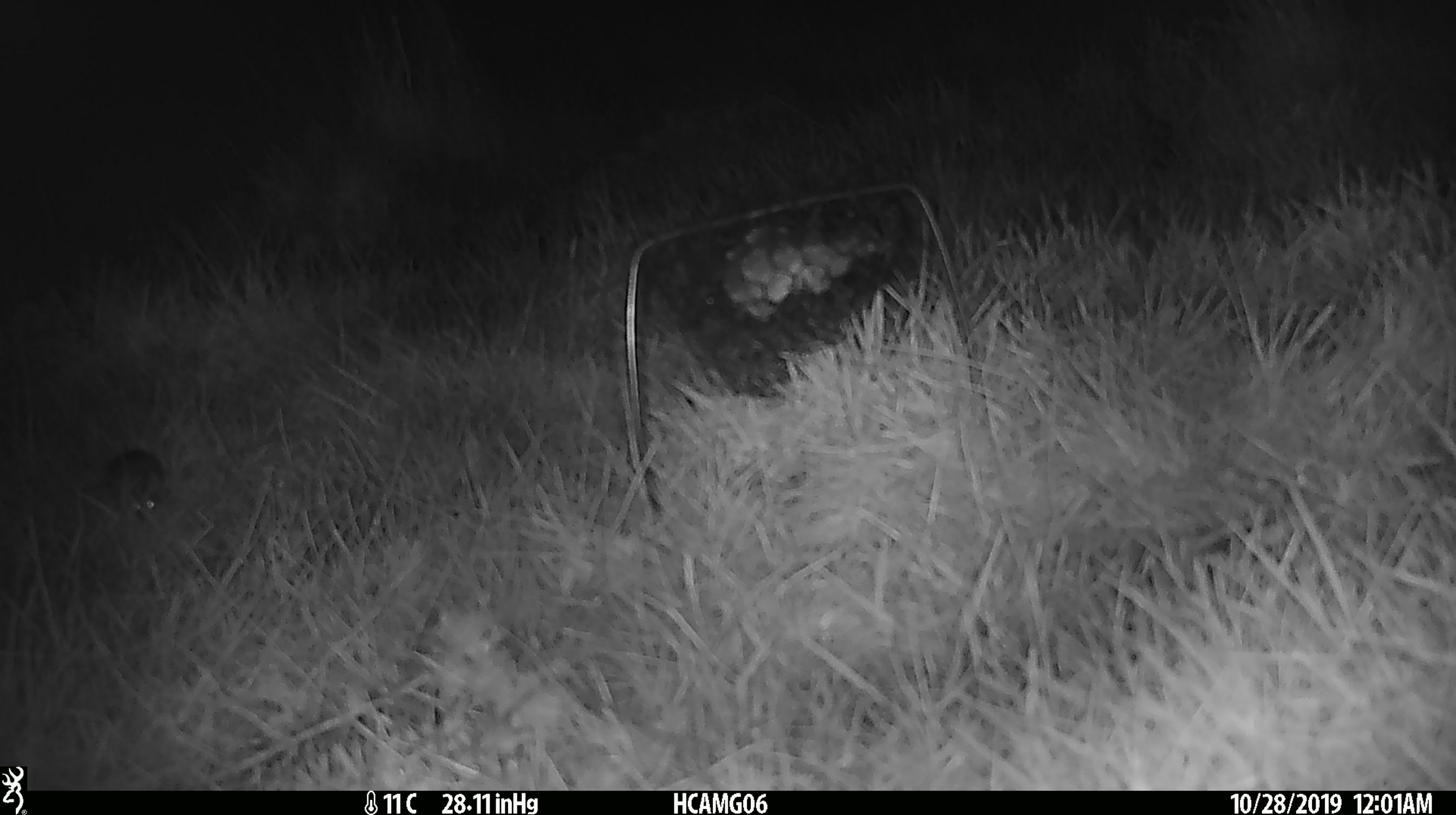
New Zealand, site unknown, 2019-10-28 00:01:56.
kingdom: Animalia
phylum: Chordata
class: Mammalia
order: Rodentia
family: Muridae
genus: Mus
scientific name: Mus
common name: mouse